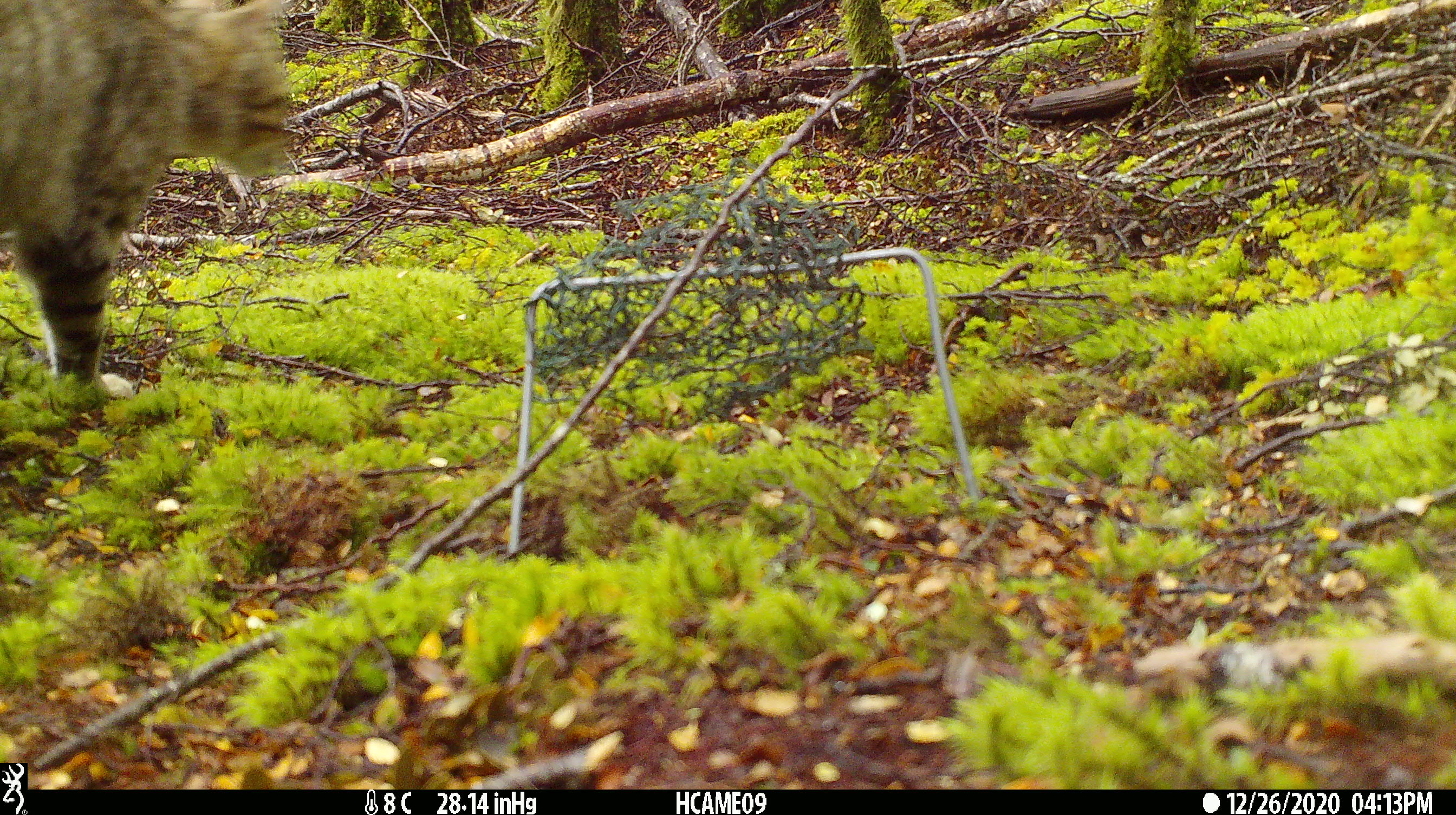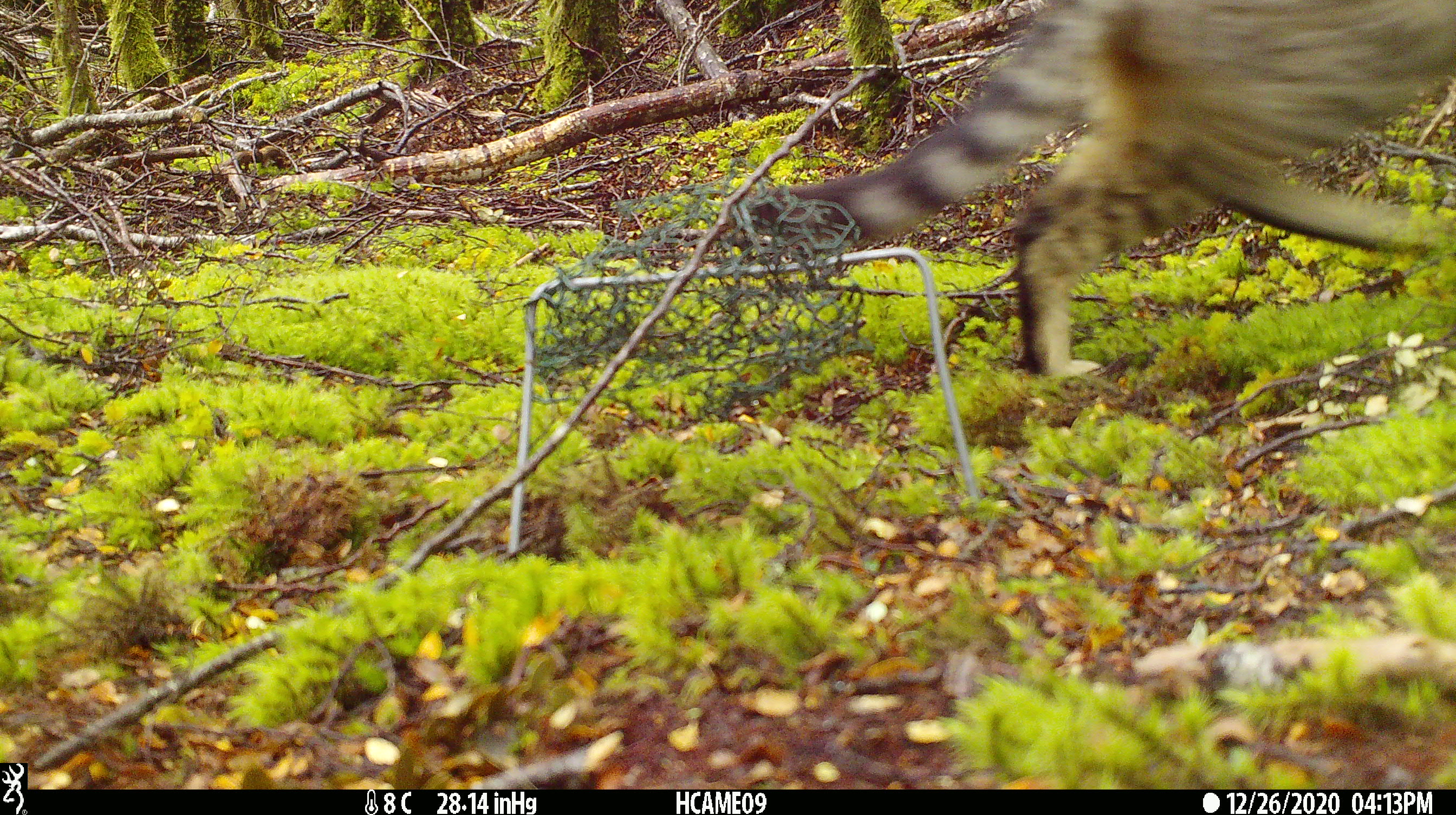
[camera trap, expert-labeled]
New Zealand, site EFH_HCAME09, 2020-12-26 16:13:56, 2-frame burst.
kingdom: Animalia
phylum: Chordata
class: Mammalia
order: Carnivora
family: Felidae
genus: Felis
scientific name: Felis catus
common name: domestic cat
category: cat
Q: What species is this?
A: Cat (domestic cat) (Felis catus).